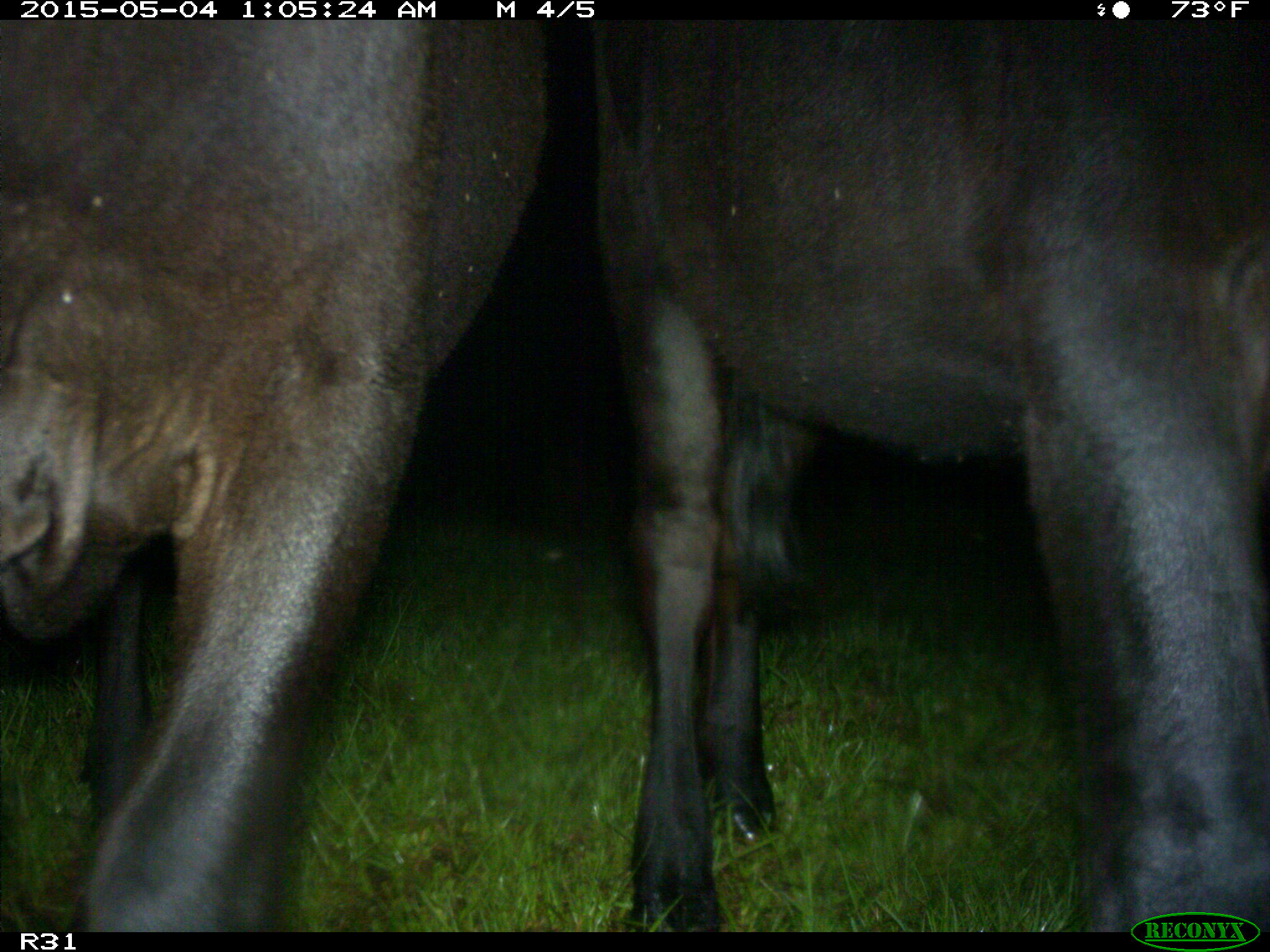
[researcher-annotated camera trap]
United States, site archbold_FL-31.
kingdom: Animalia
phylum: Chordata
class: Mammalia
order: Artiodactyla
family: Bovidae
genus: Bos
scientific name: Bos taurus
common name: domestic cow